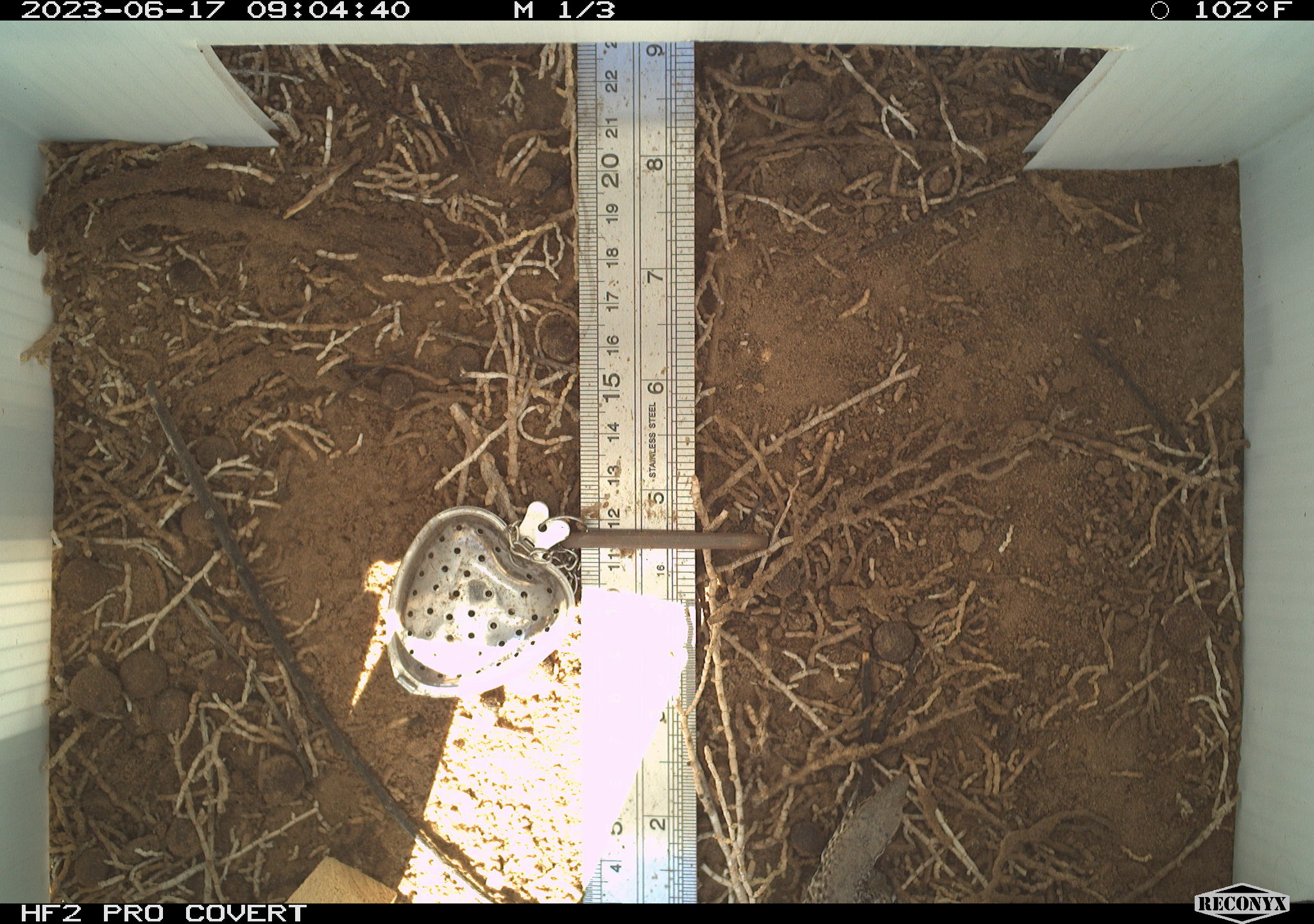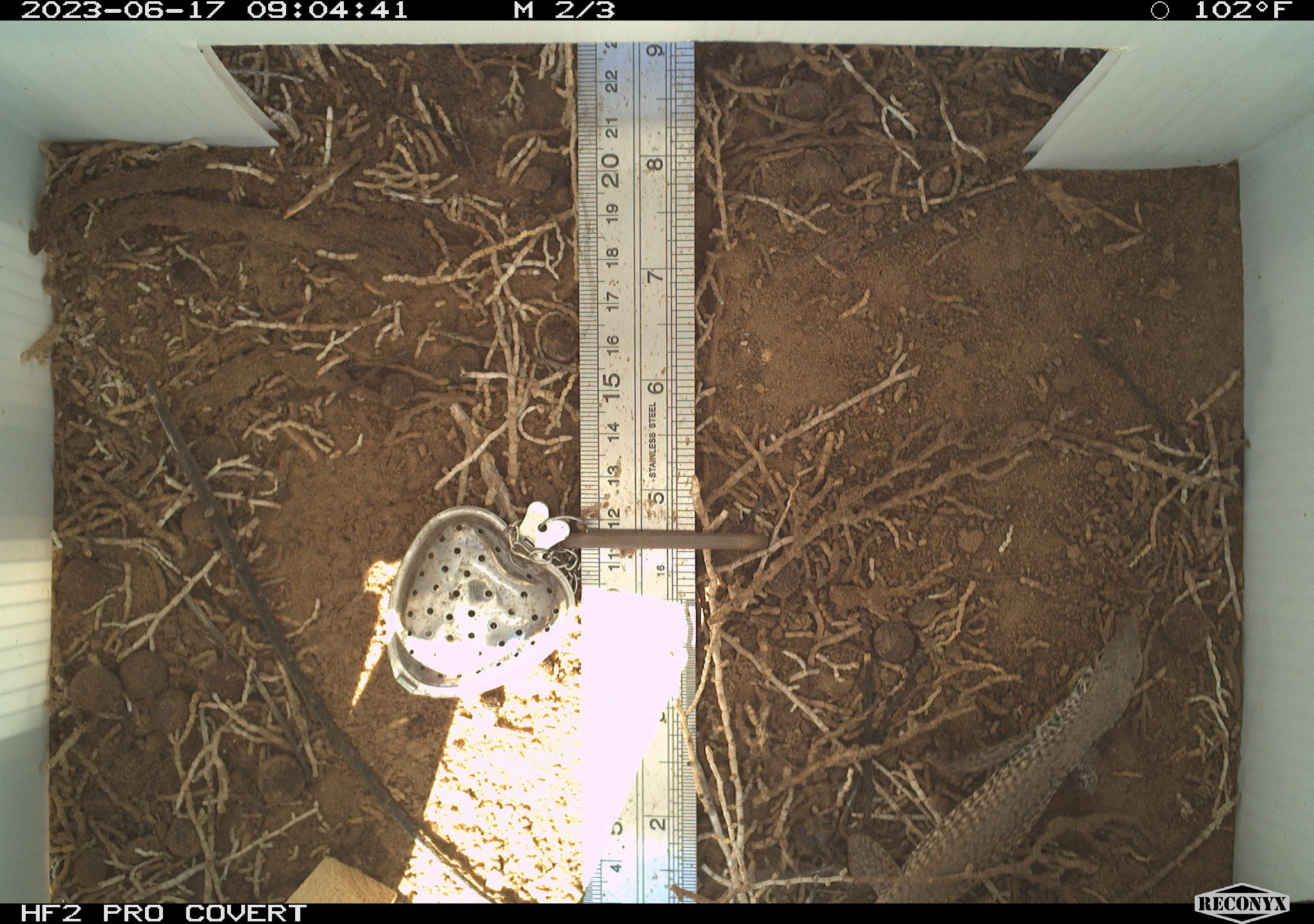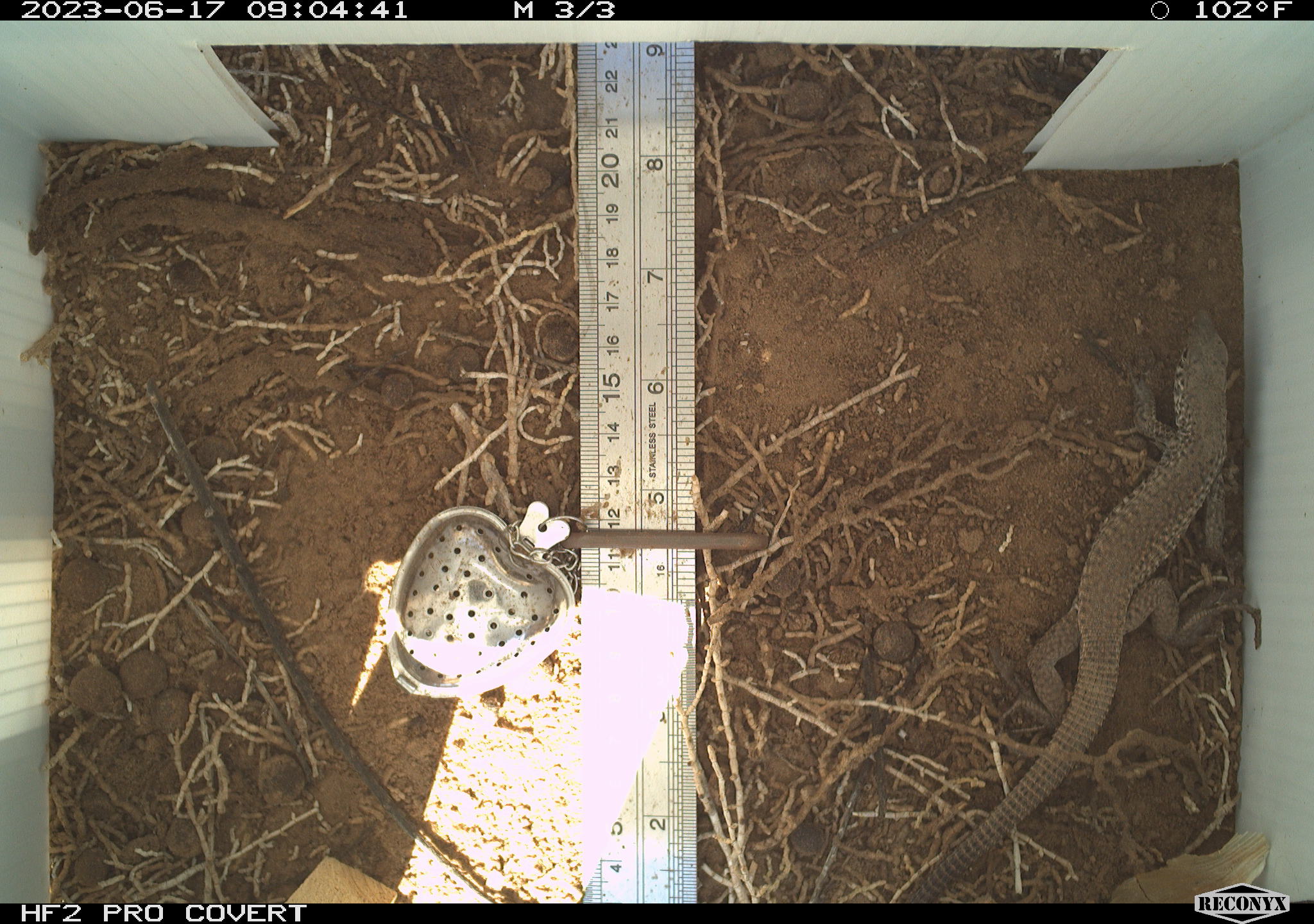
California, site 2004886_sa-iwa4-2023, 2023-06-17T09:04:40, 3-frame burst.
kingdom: Animalia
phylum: Chordata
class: Reptilia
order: Squamata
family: Teiidae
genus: Aspidoscelis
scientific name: Aspidoscelis tigris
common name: western whiptail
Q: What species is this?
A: Western whiptail (Aspidoscelis tigris).